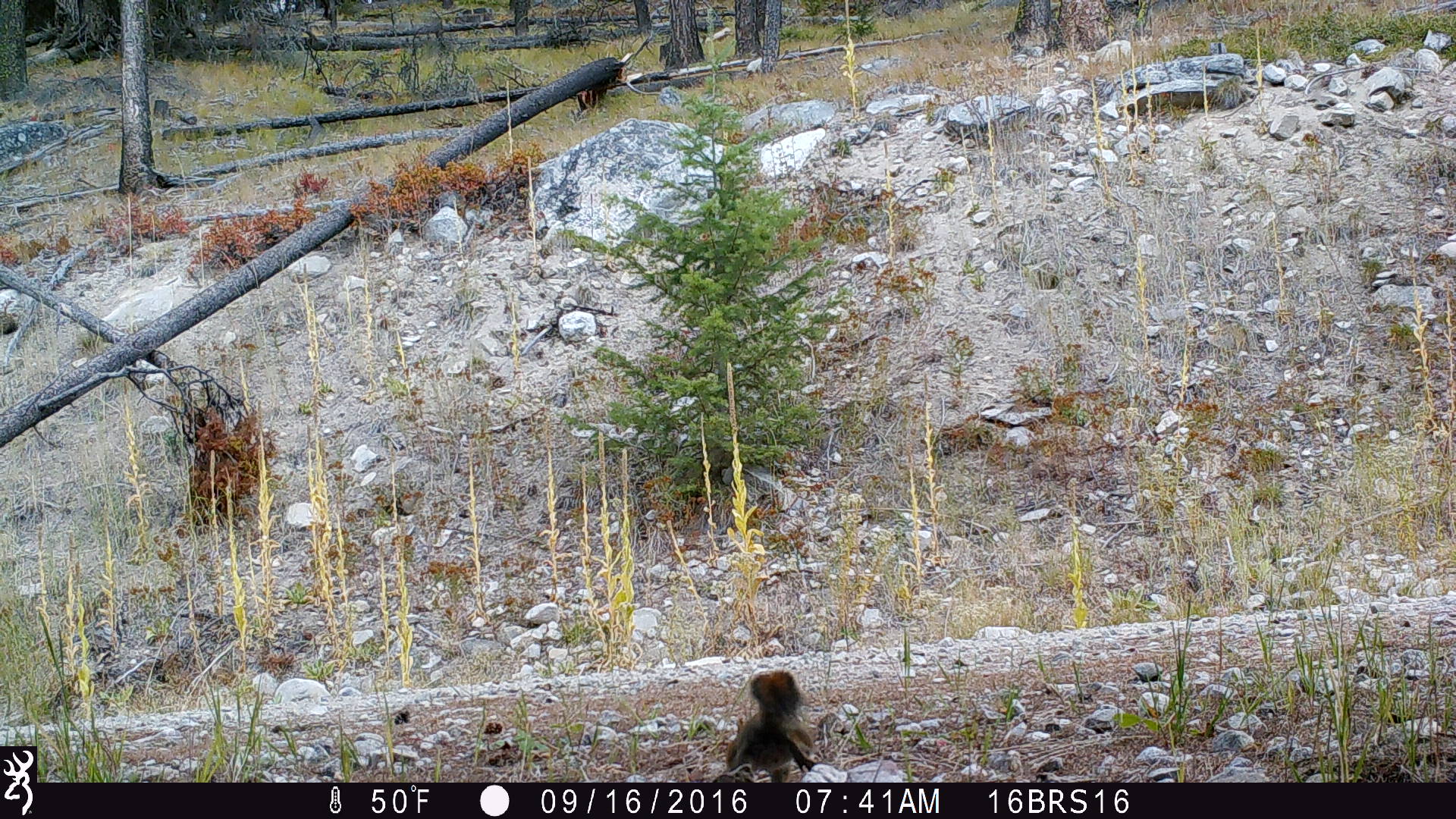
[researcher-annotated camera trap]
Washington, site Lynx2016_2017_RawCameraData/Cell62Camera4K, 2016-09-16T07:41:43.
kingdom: Animalia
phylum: Chordata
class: Mammalia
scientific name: Mammalia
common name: small mammal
Small mammal (Mammalia). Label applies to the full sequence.